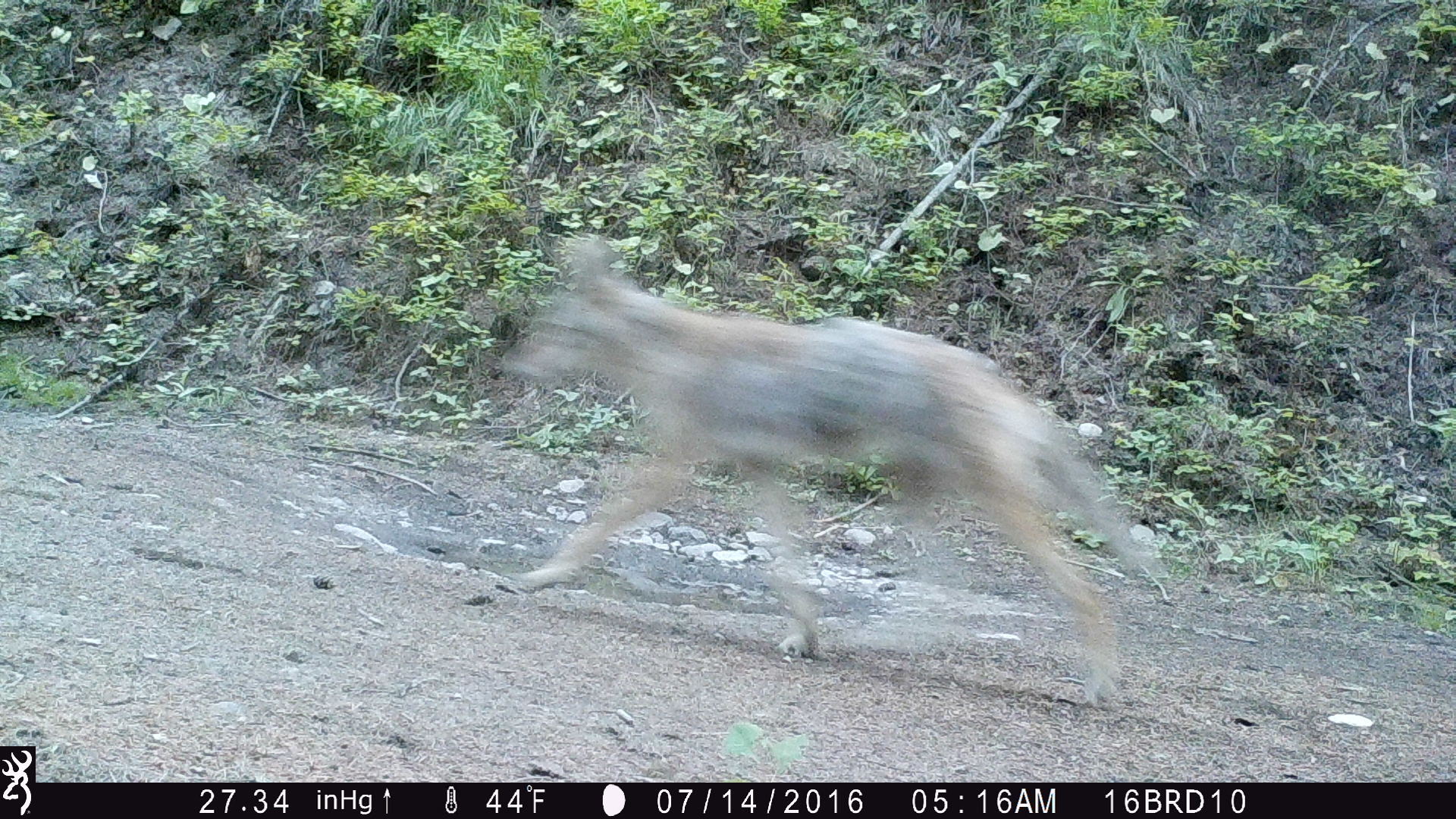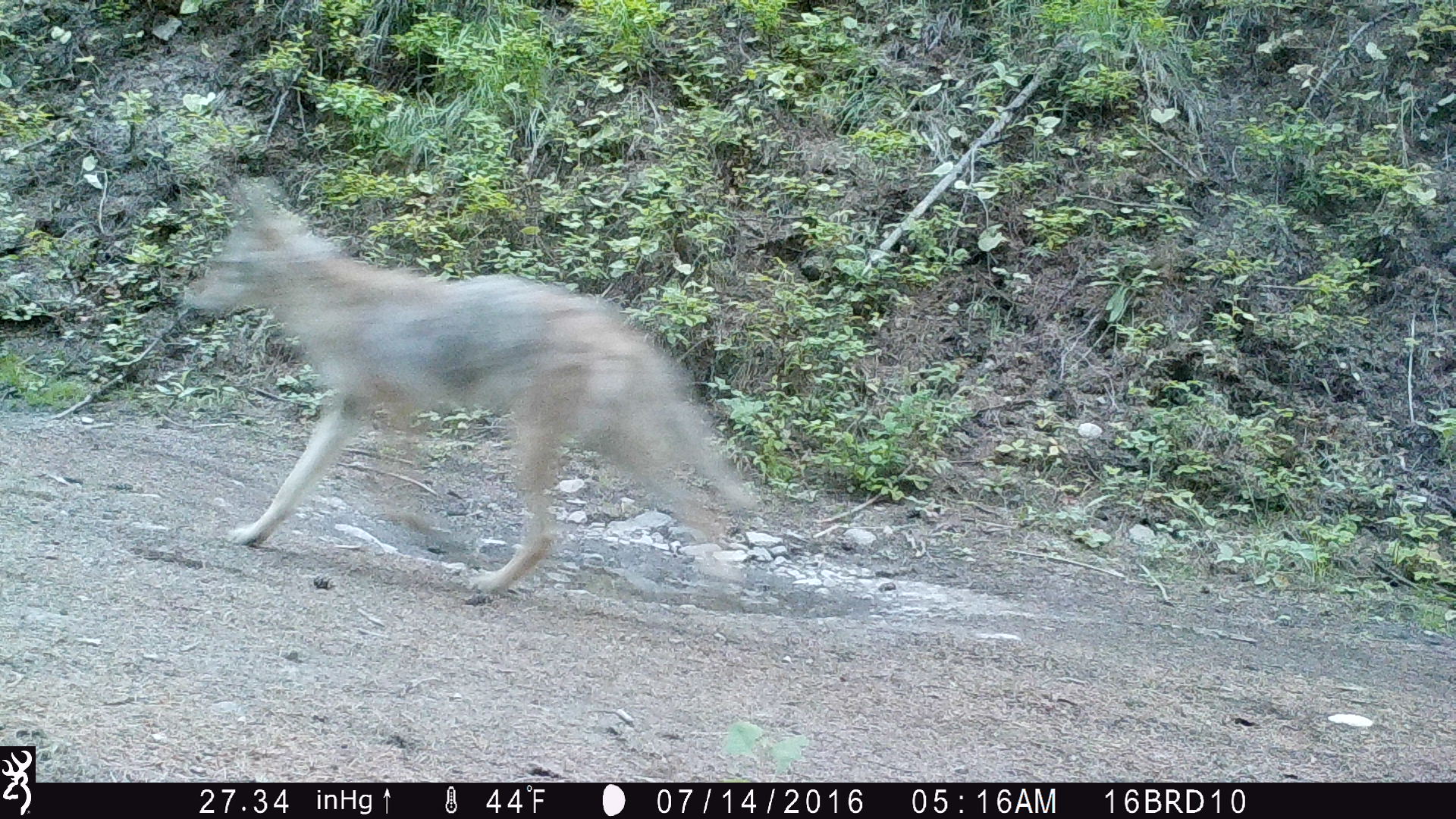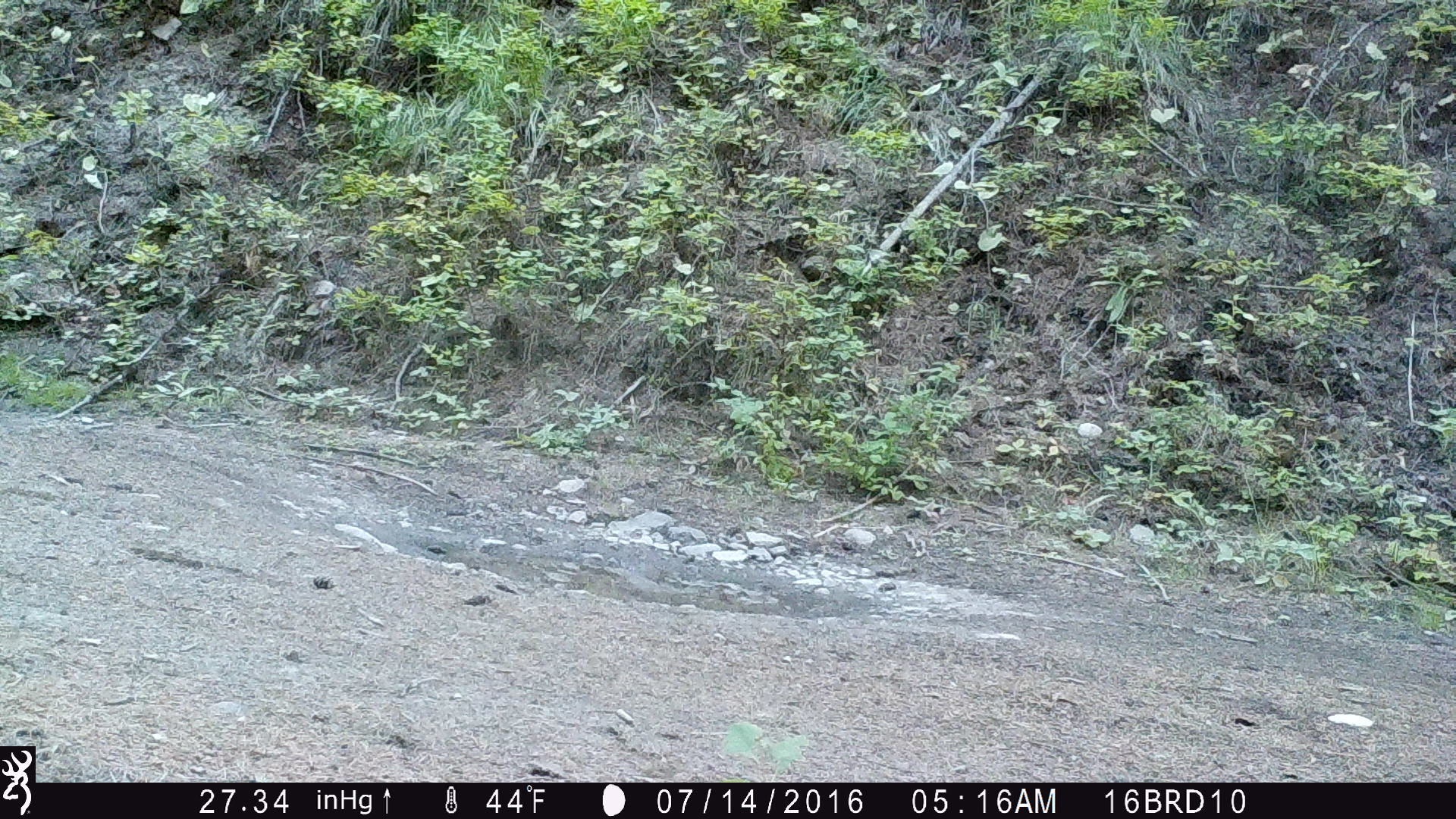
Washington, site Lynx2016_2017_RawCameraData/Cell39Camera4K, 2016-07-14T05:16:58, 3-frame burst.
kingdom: Animalia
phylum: Chordata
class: Mammalia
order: Carnivora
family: Canidae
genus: Canis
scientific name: Canis latrans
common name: coyote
Canis latrans (coyote). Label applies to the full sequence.